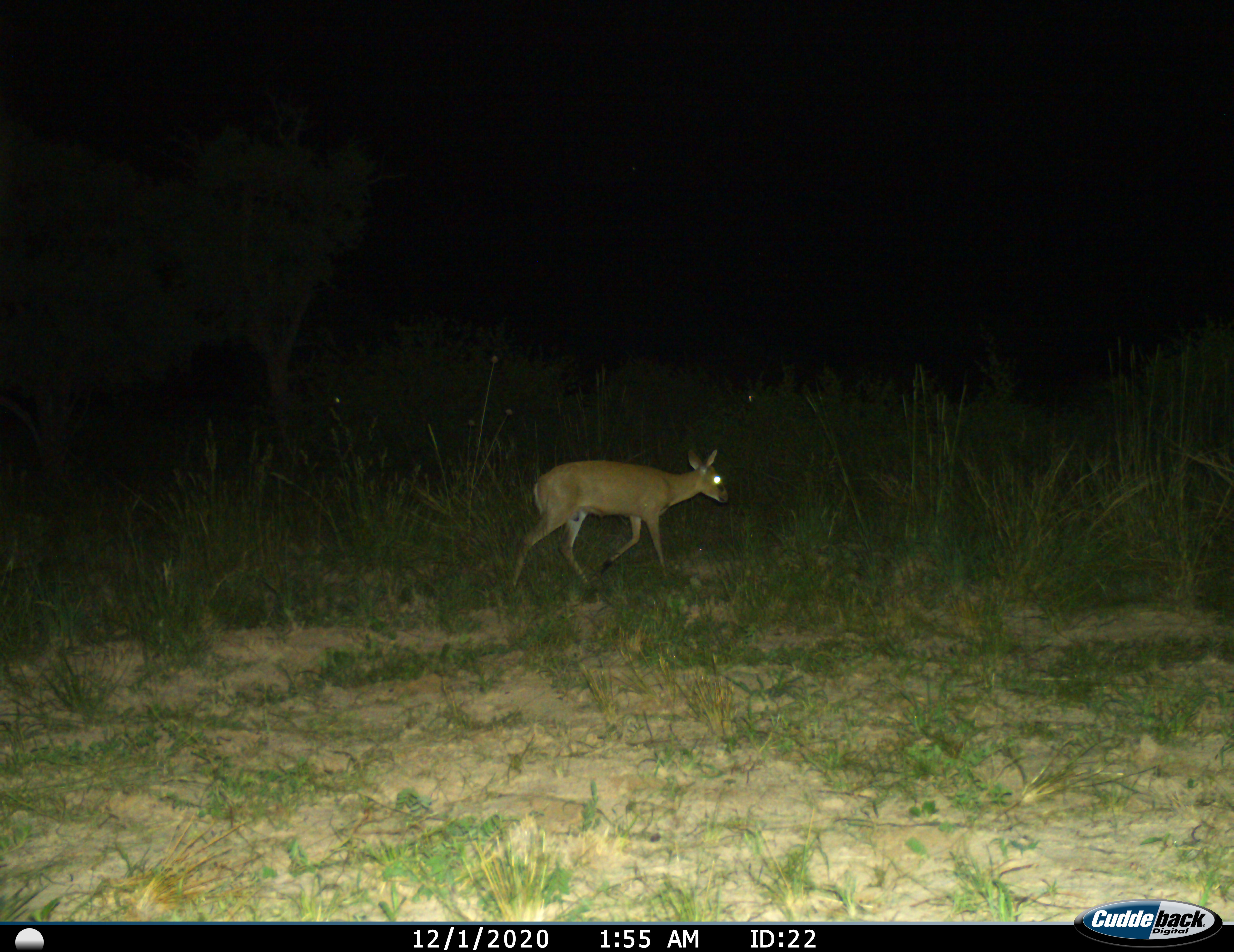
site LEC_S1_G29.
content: unidentified animal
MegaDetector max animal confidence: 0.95